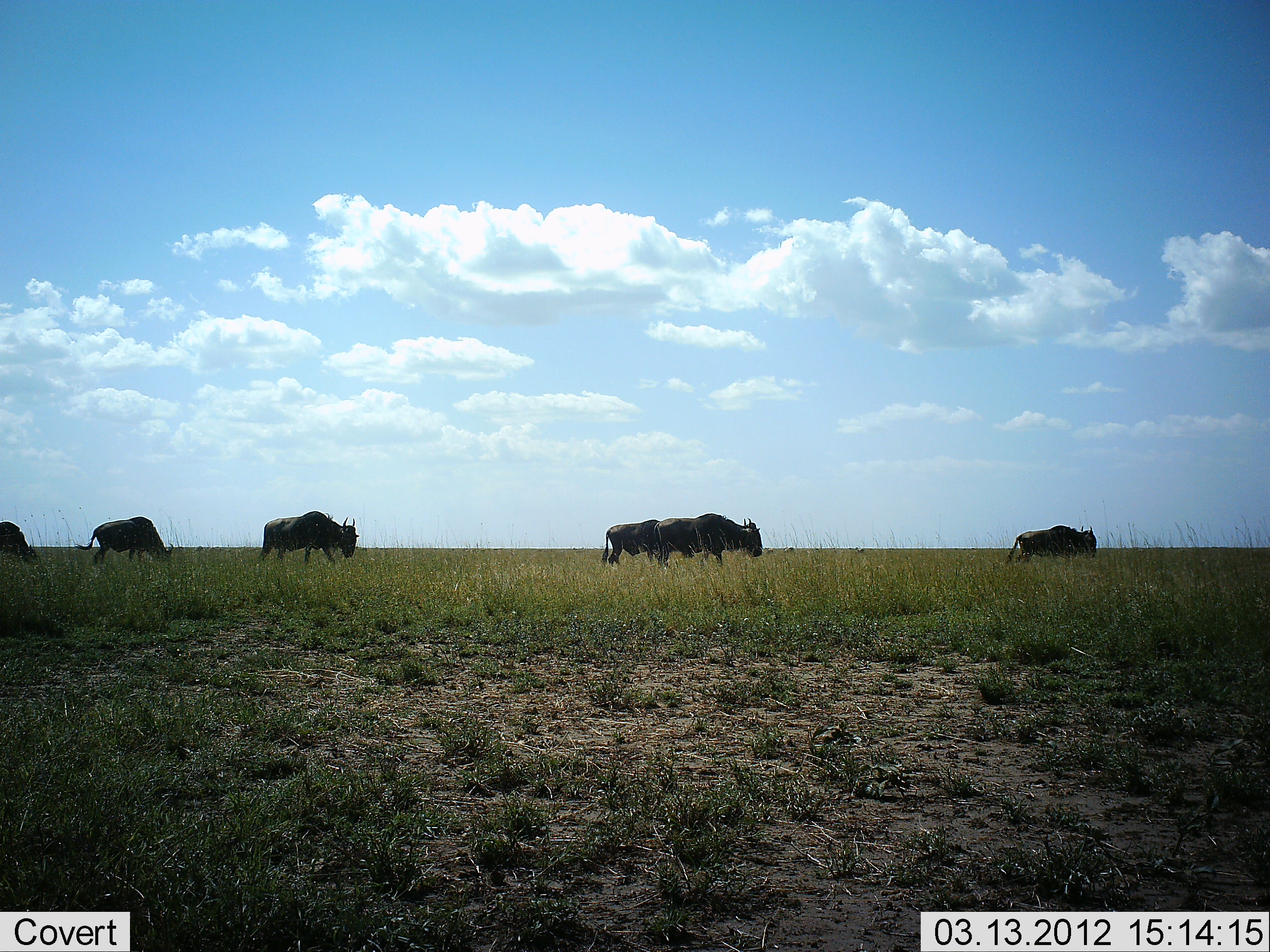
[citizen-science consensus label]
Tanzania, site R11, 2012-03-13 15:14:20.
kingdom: Animalia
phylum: Chordata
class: Mammalia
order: Artiodactyla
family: Bovidae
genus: Connochaetes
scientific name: Connochaetes taurinus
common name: blue wildebeest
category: wildebeest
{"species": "wildebeest (blue wildebeest) (Connochaetes taurinus)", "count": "6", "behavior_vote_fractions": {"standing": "17%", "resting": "0%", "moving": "94%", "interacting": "0%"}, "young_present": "0%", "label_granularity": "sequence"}